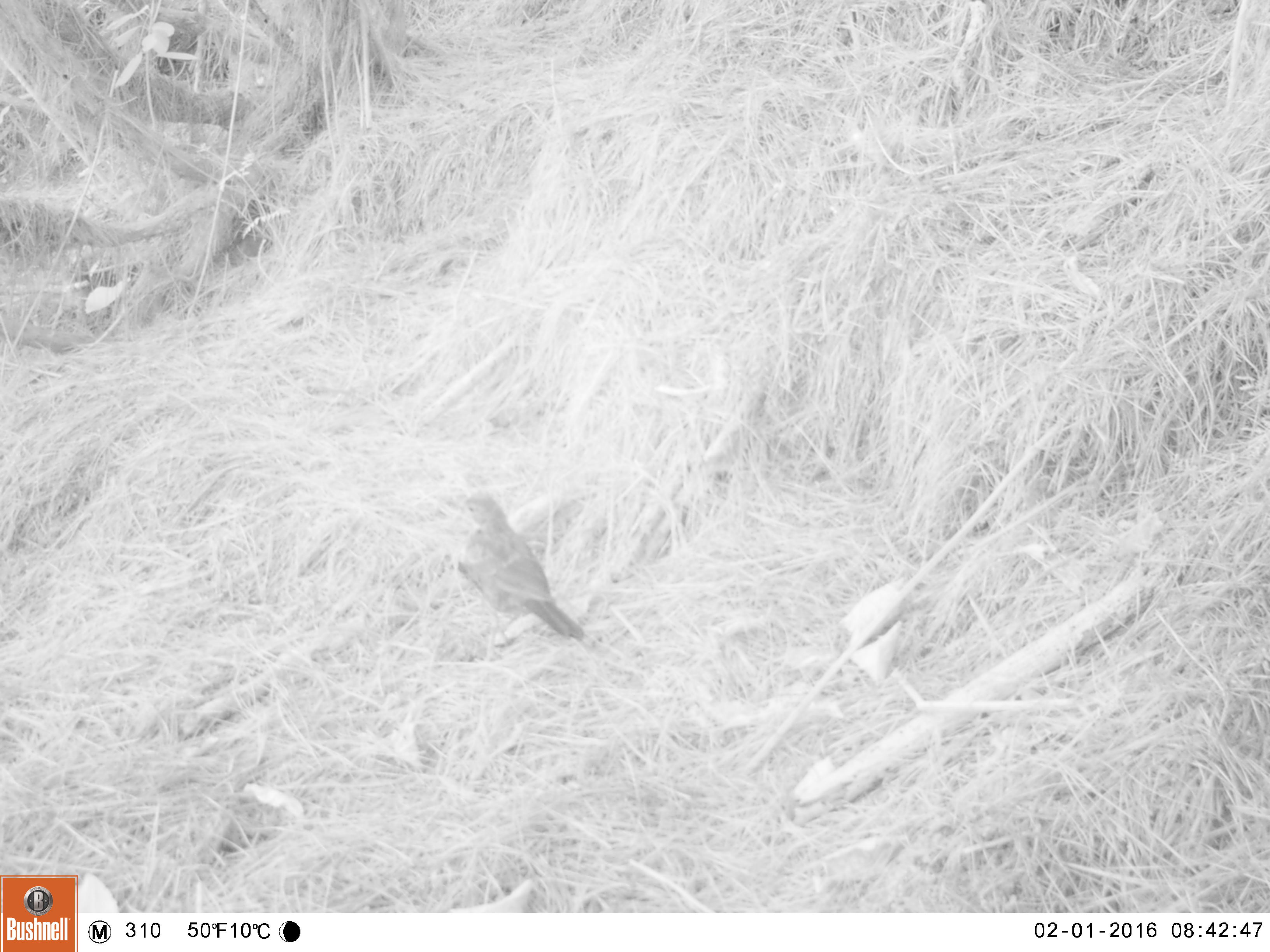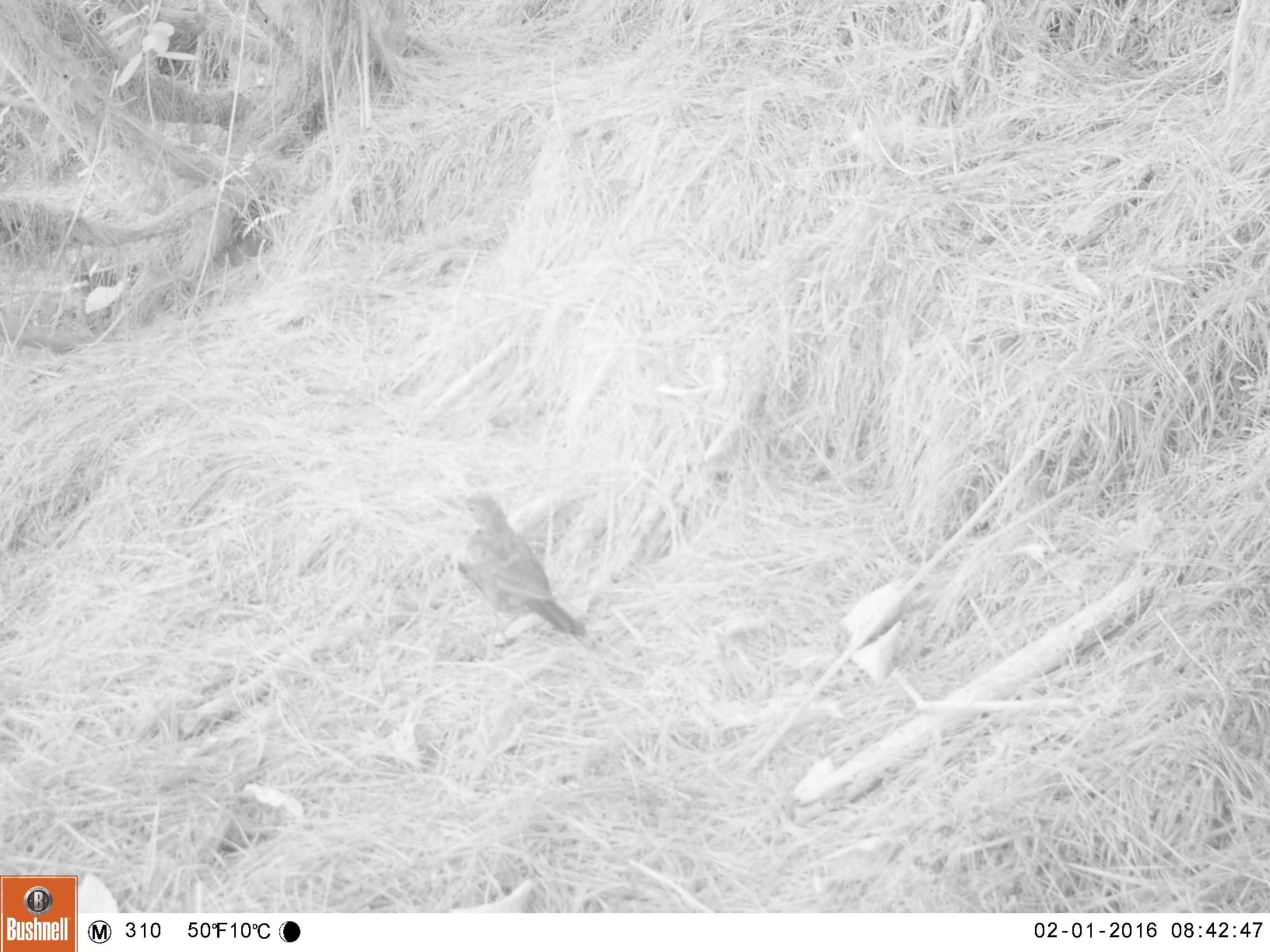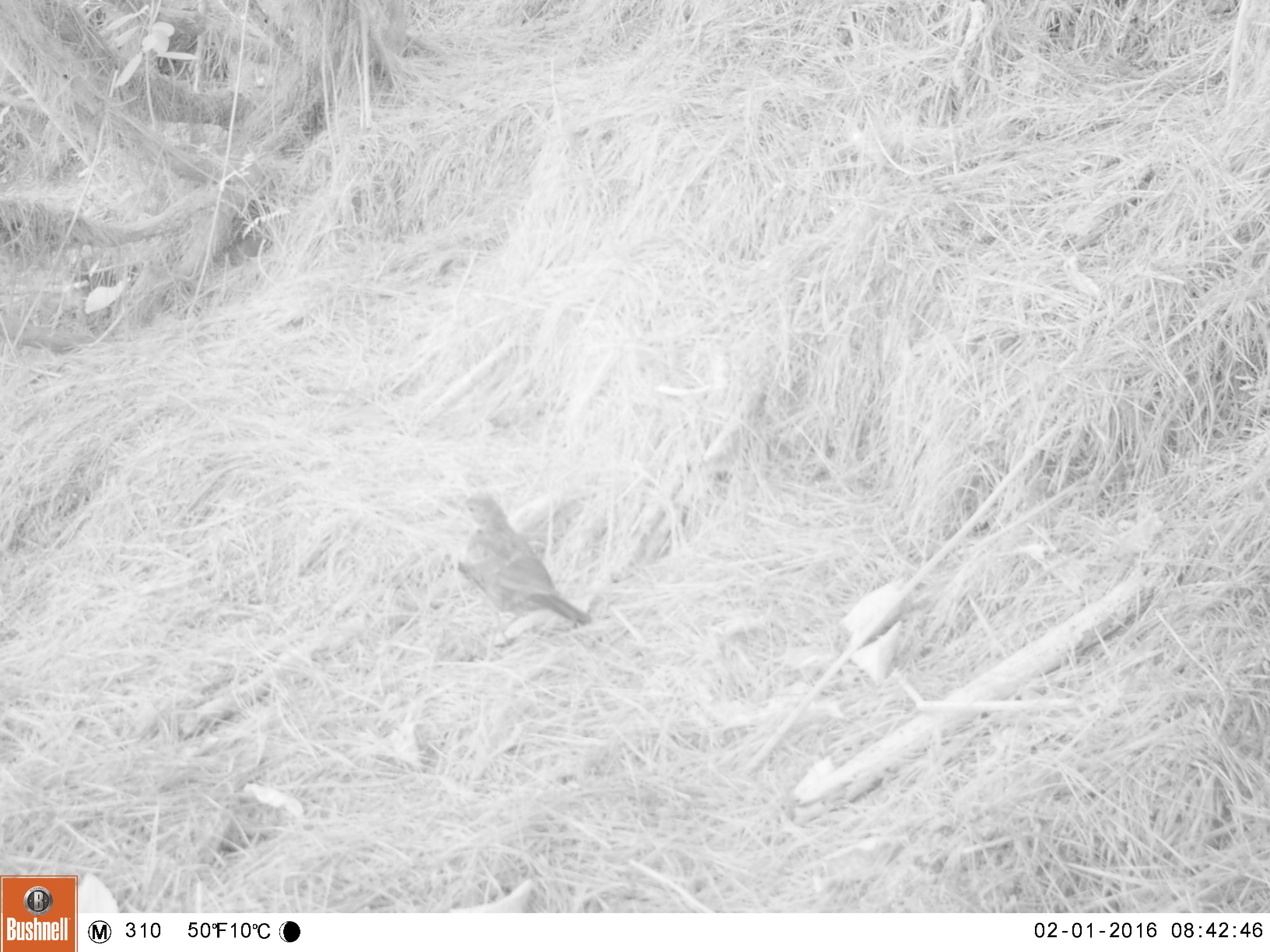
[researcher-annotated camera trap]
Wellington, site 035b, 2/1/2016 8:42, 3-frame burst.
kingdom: Animalia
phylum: Chordata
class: Aves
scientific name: Aves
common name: bird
Bird (Aves).